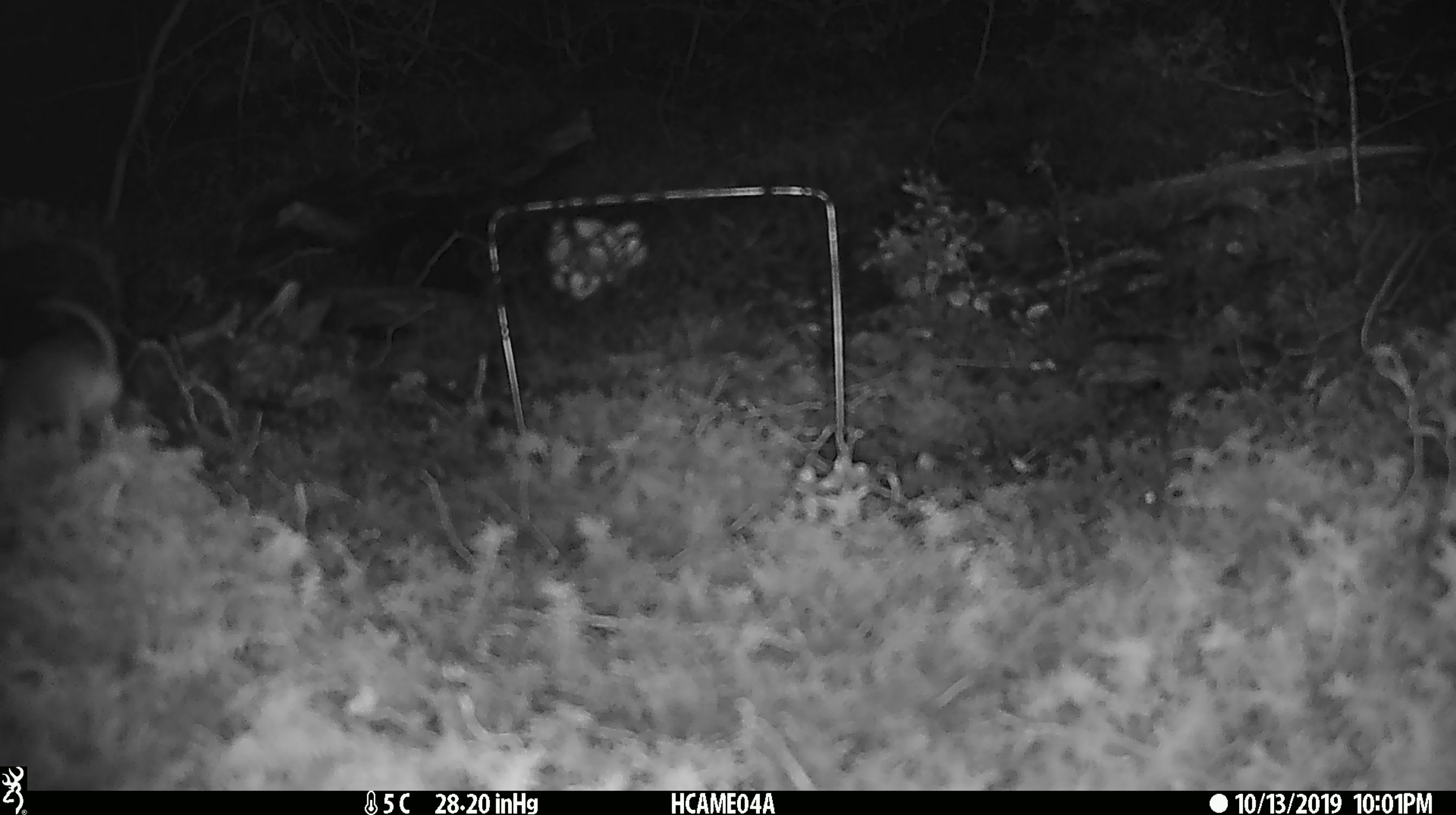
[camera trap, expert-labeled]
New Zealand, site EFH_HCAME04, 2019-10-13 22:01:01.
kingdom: Animalia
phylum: Chordata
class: Mammalia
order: Rodentia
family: Muridae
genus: Mus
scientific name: Mus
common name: mouse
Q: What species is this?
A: Mouse (Mus).